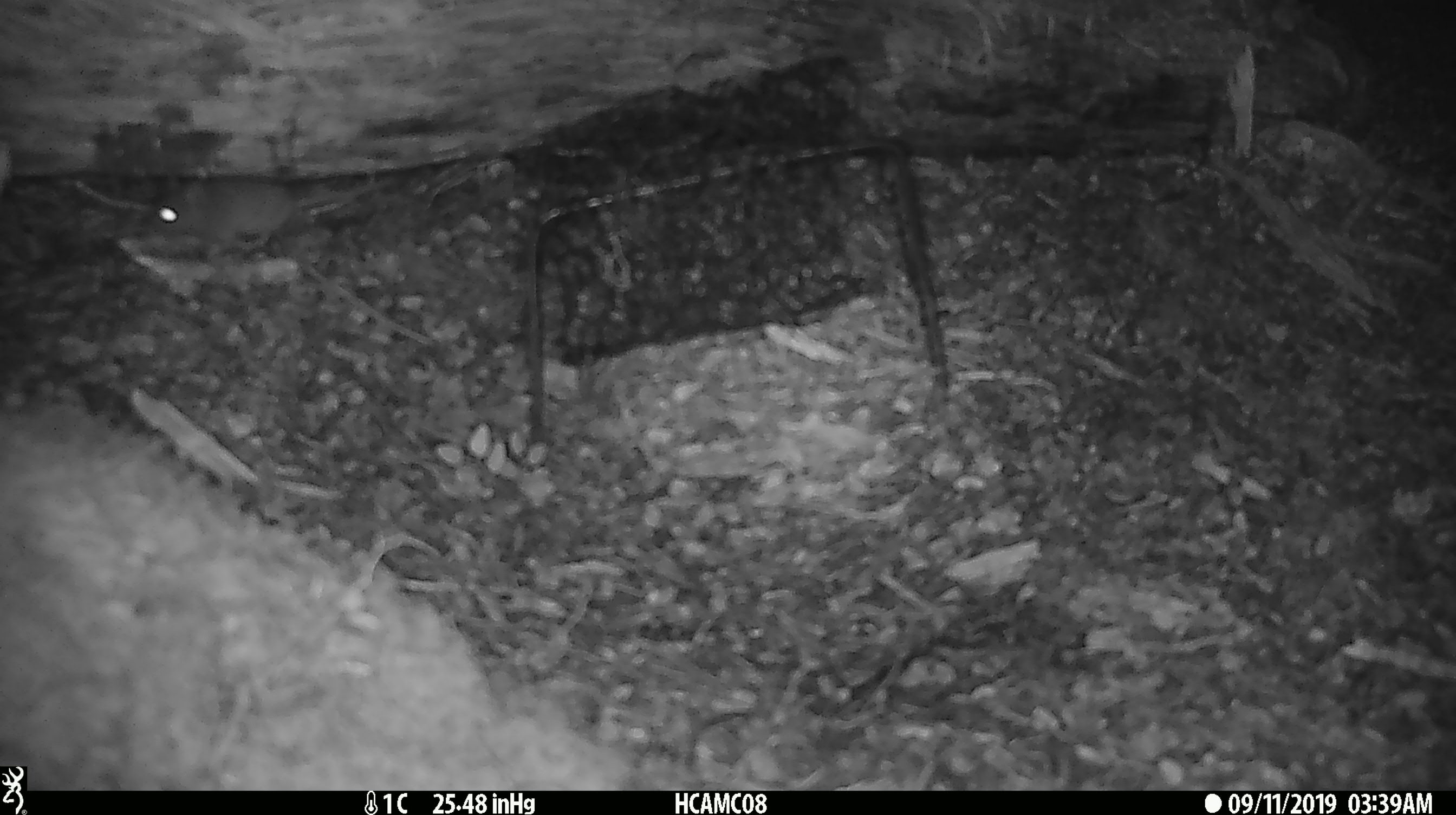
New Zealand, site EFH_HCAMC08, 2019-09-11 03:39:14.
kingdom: Animalia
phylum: Chordata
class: Mammalia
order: Rodentia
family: Muridae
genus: Mus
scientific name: Mus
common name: mouse